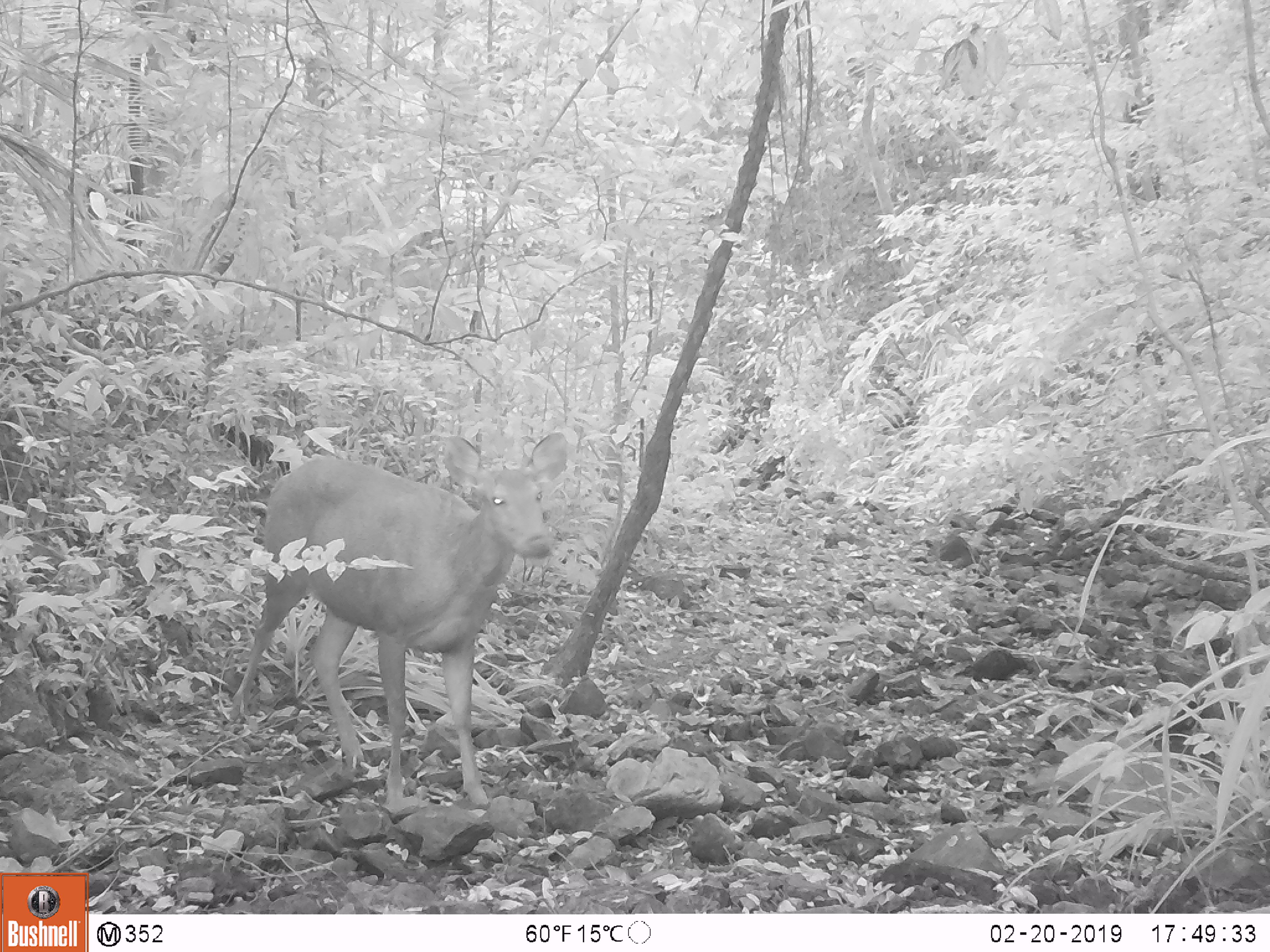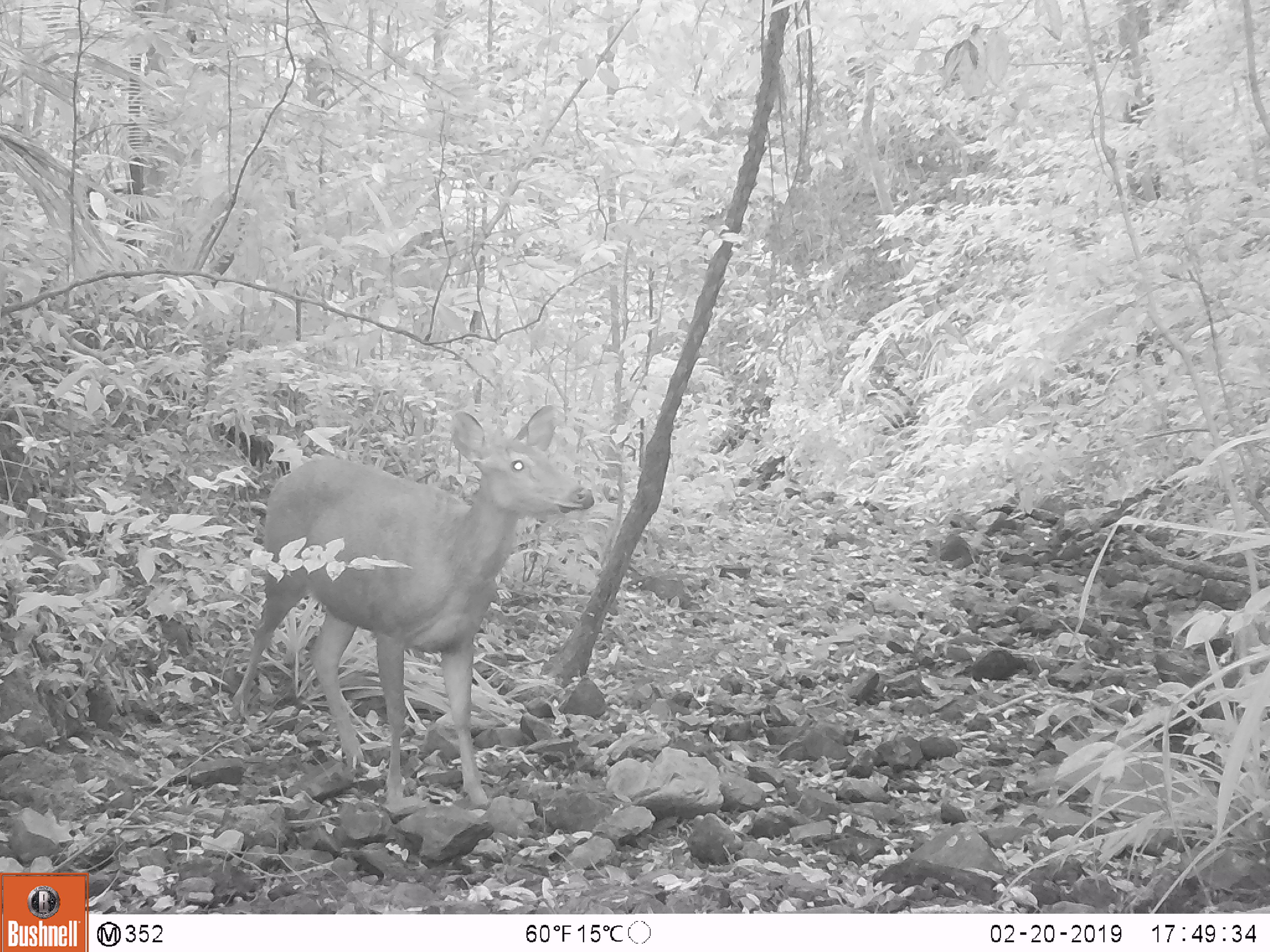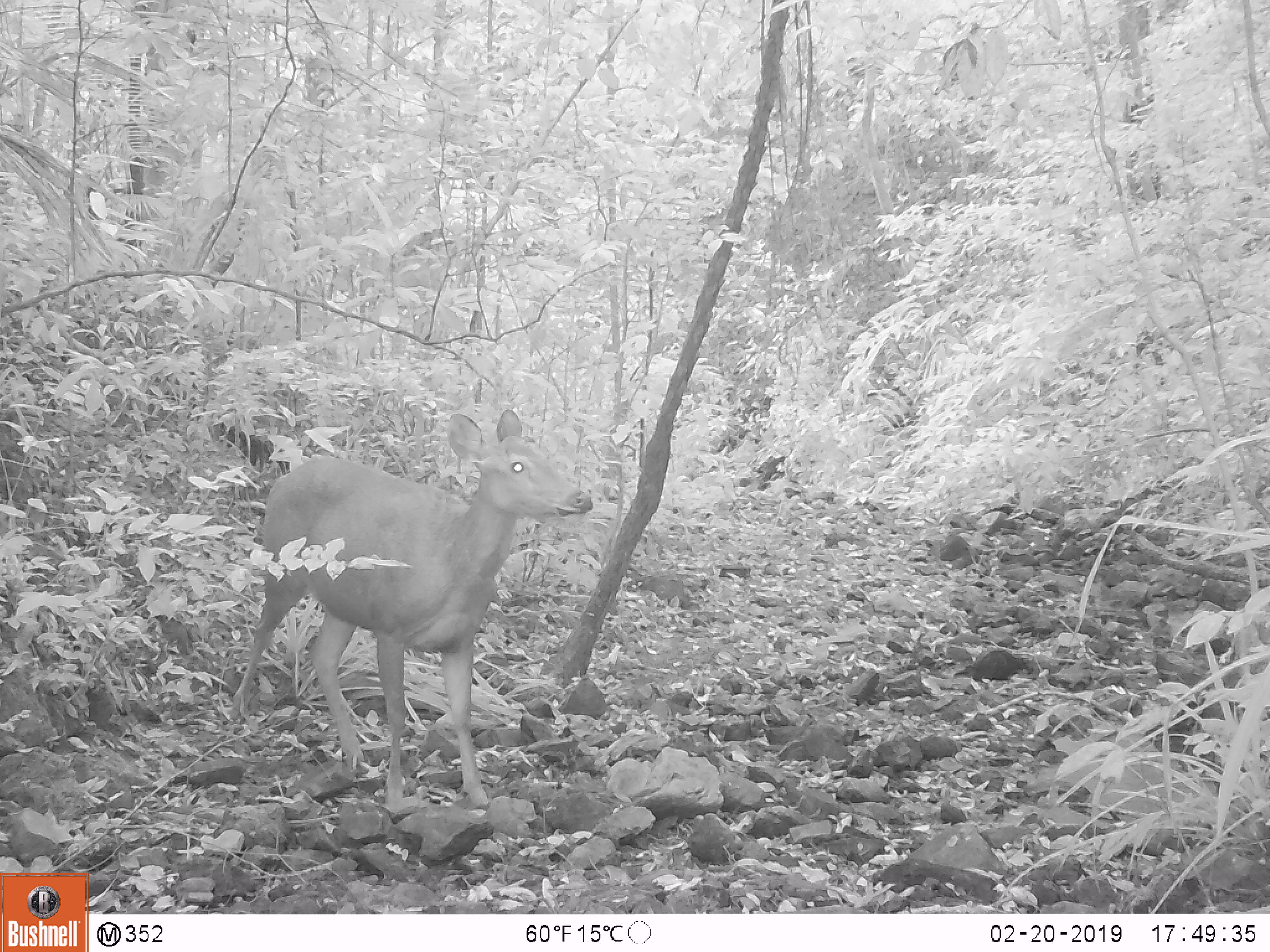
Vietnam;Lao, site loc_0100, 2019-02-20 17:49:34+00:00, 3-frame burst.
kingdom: Animalia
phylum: Chordata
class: Mammalia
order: Artiodactyla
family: Cervidae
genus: Rusa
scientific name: Rusa unicolor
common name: sambar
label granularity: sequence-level